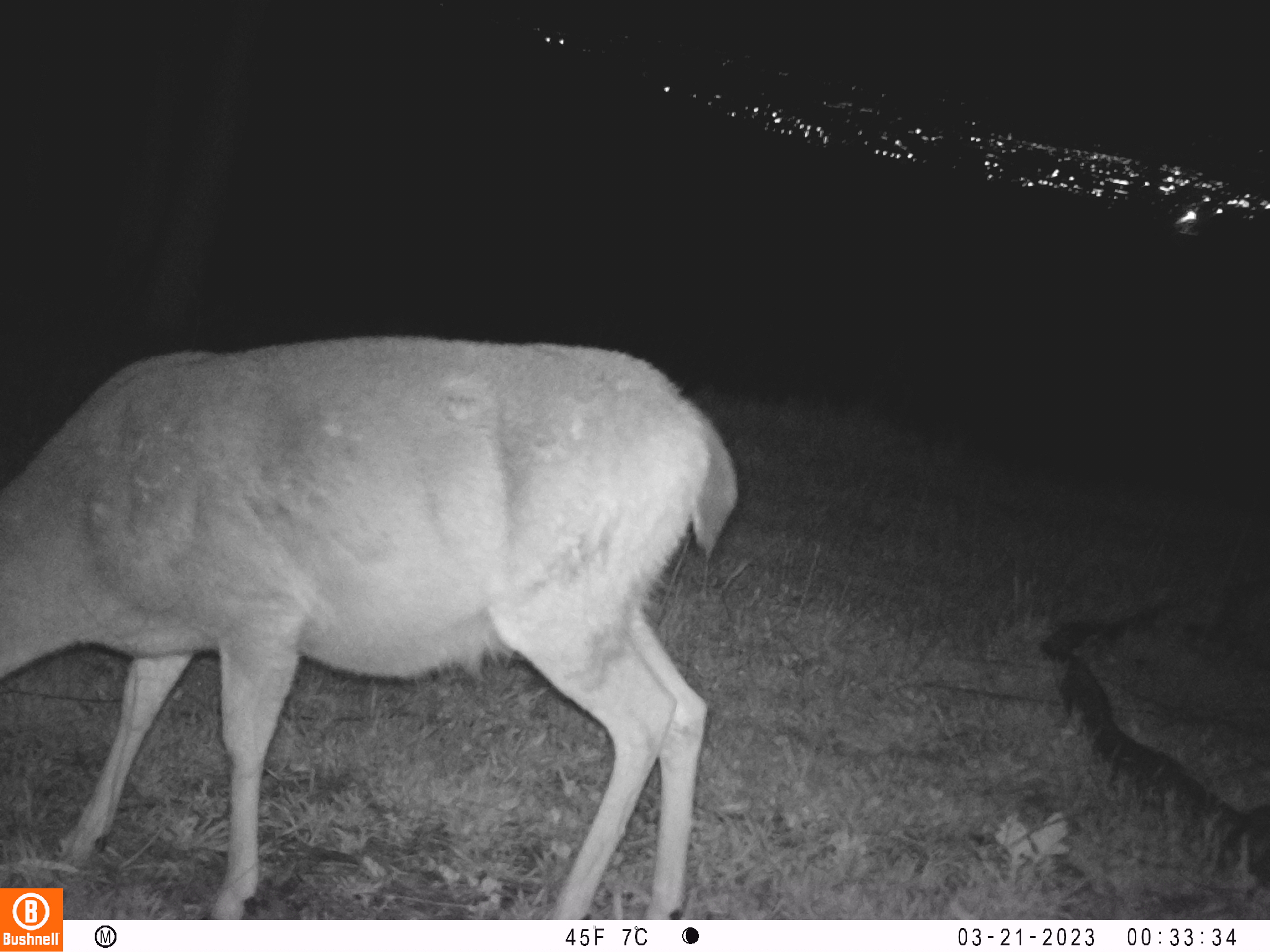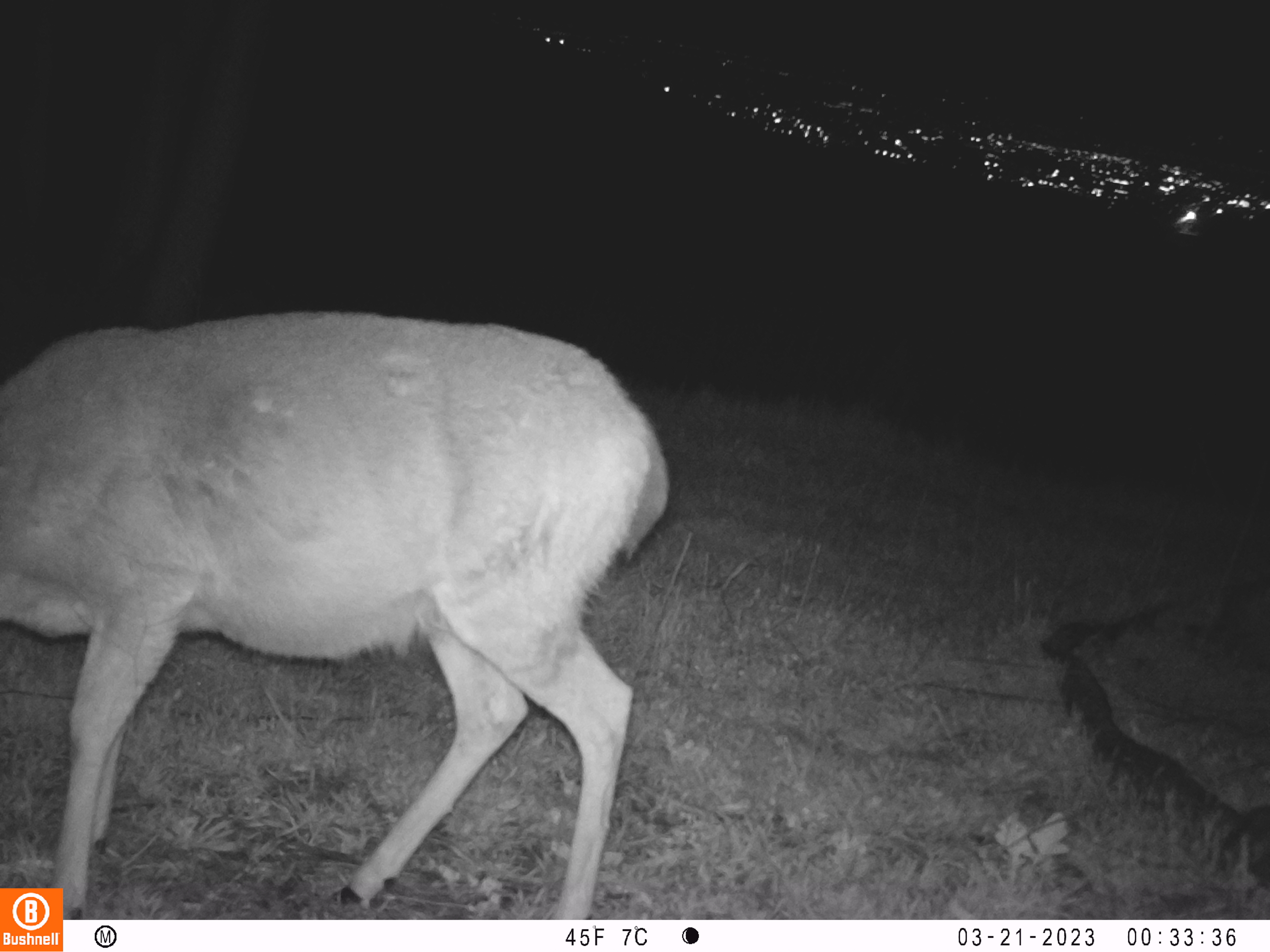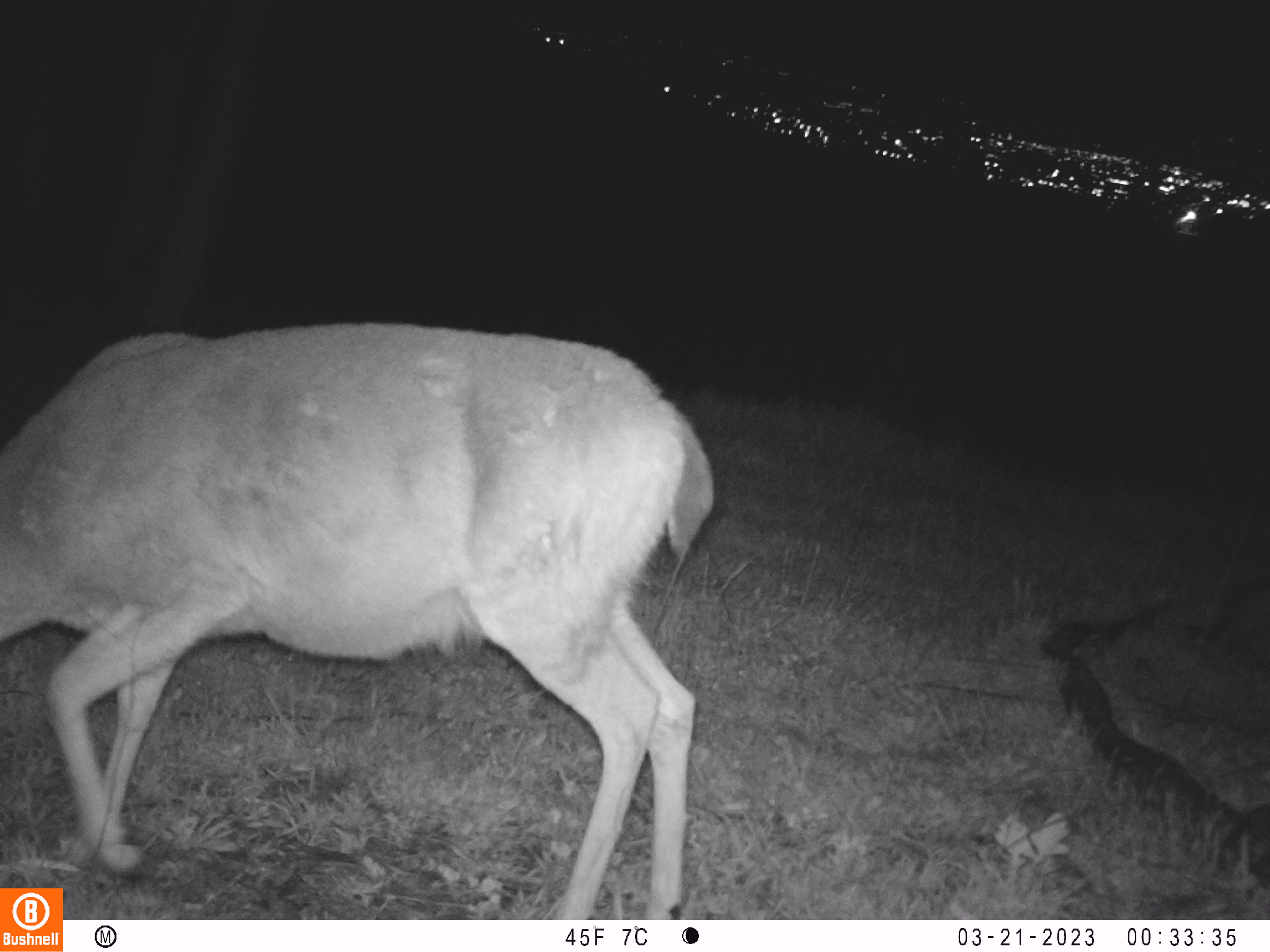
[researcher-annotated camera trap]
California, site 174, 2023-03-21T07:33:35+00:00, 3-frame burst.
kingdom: Animalia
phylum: Chordata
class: Mammalia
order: Artiodactyla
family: Cervidae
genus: Odocoileus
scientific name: Odocoileus hemionus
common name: mule deer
Mule deer (Odocoileus hemionus).